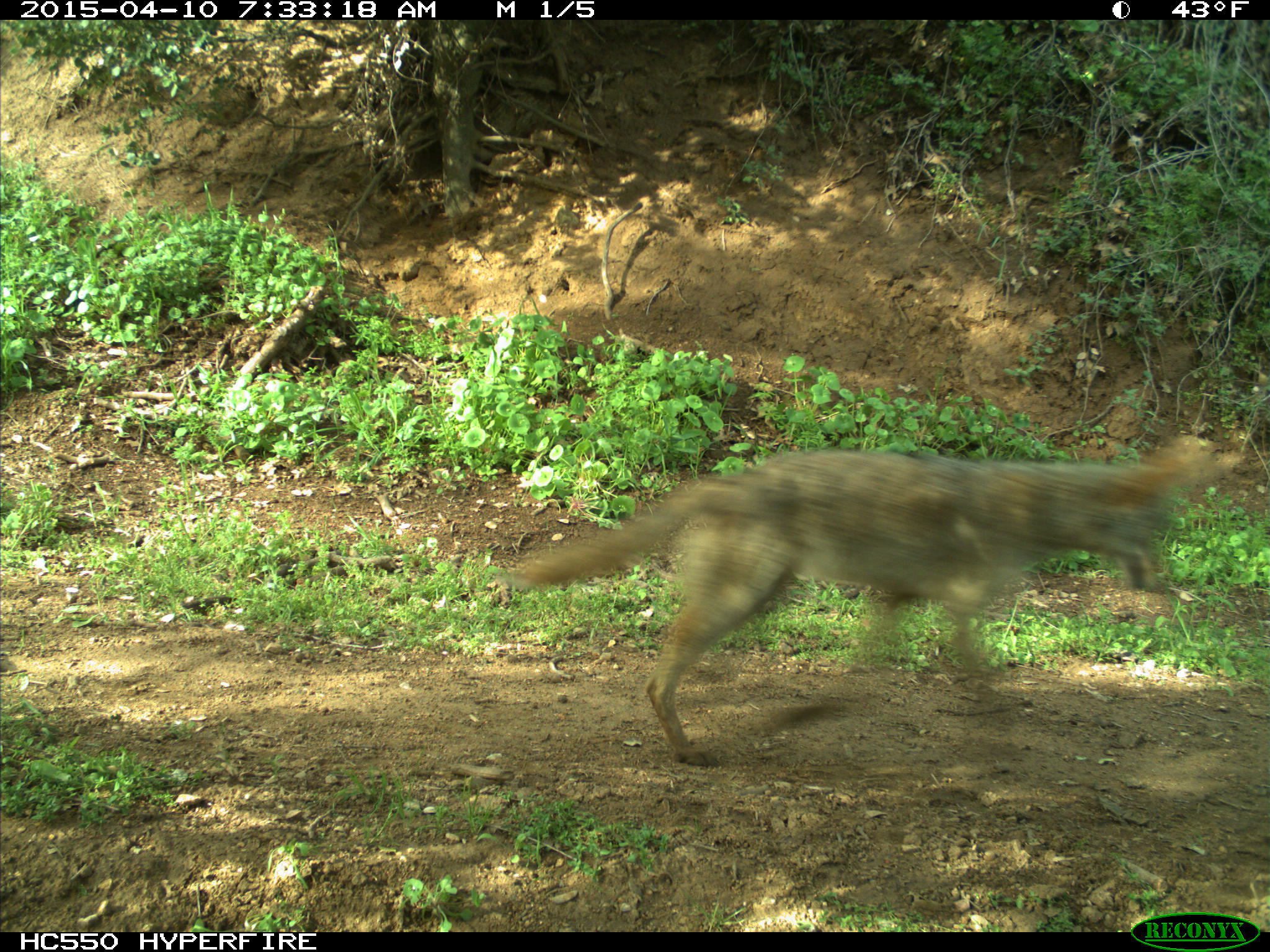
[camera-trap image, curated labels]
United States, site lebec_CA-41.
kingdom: Animalia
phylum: Chordata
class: Mammalia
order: Carnivora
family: Canidae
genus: Canis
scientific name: Canis latrans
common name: coyote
Canis latrans (coyote).